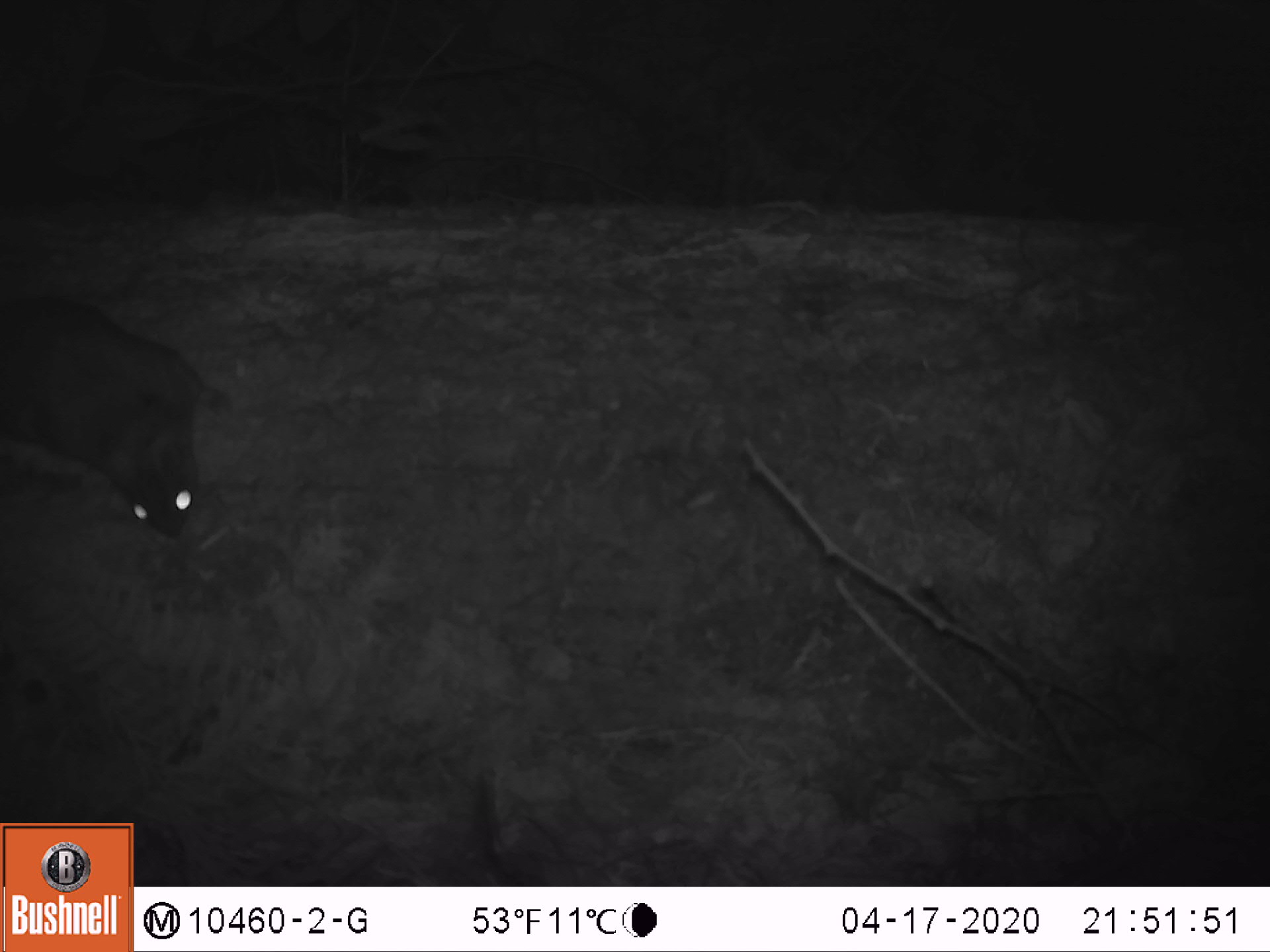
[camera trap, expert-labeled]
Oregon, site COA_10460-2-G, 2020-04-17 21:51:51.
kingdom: Animalia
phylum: Chordata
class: Mammalia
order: Rodentia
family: Sciuridae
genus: Glaucomys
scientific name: Glaucomys oregonensis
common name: humboldt's flying squirrel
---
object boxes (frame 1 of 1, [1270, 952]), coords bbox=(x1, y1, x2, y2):
humboldt's flying squirrel: bbox=(0, 286, 239, 548)